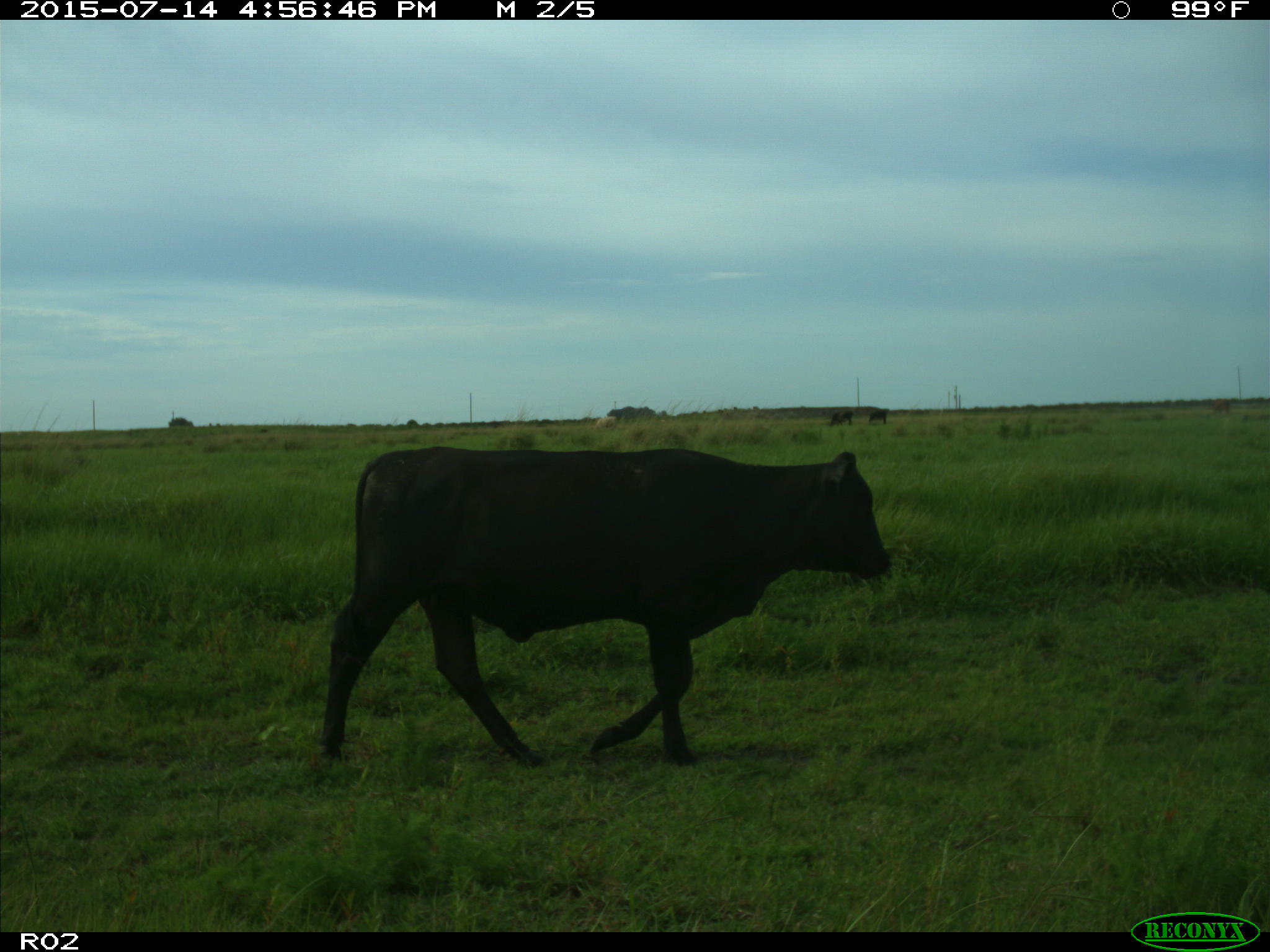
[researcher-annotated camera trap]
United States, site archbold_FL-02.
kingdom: Animalia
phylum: Chordata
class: Mammalia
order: Artiodactyla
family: Bovidae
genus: Bos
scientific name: Bos taurus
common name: domestic cow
Bos taurus (domestic cow).